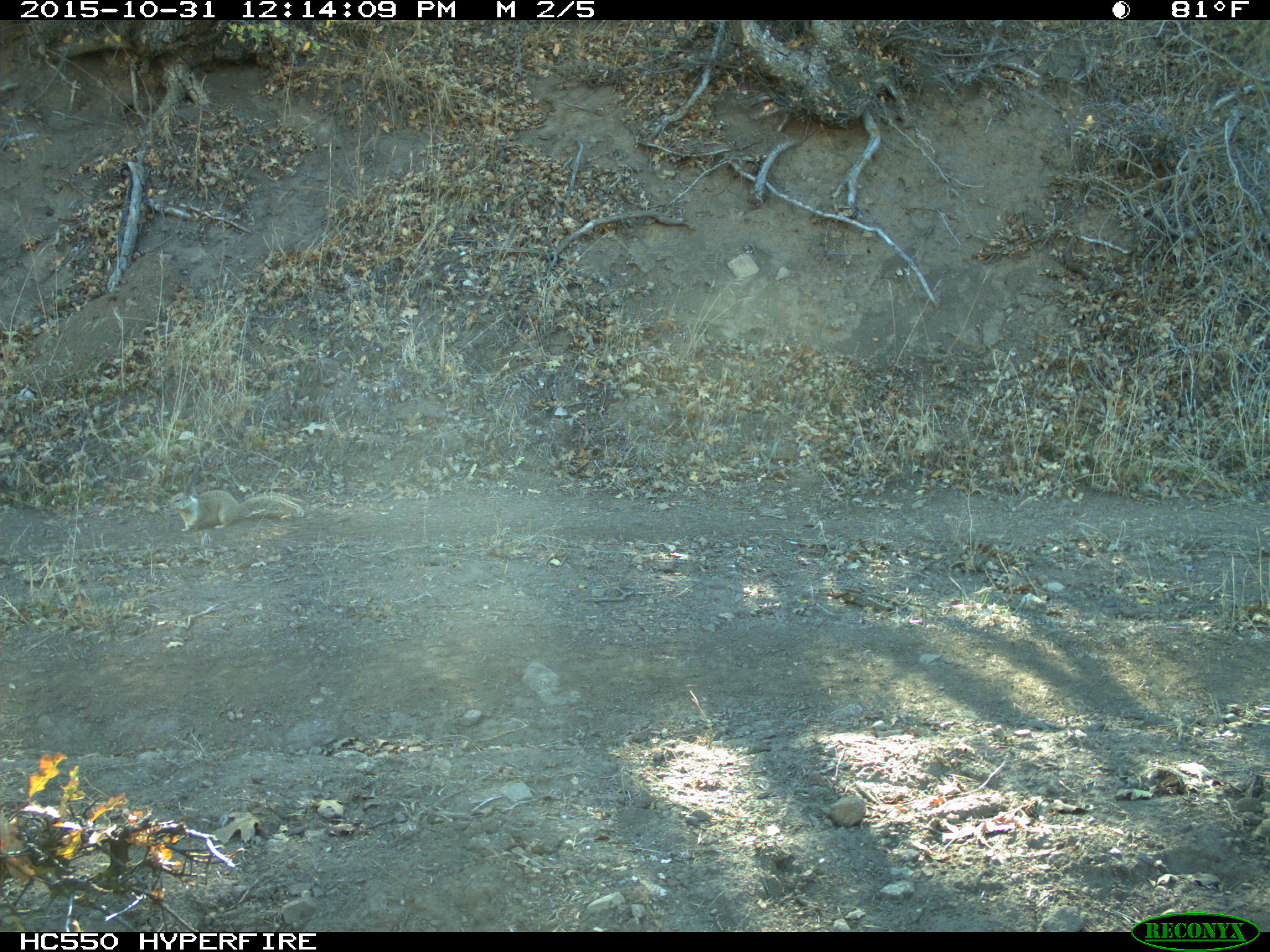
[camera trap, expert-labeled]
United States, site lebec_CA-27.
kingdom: Animalia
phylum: Chordata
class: Mammalia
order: Rodentia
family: Sciuridae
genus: Otospermophilus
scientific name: Otospermophilus beecheyi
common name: california ground squirrel